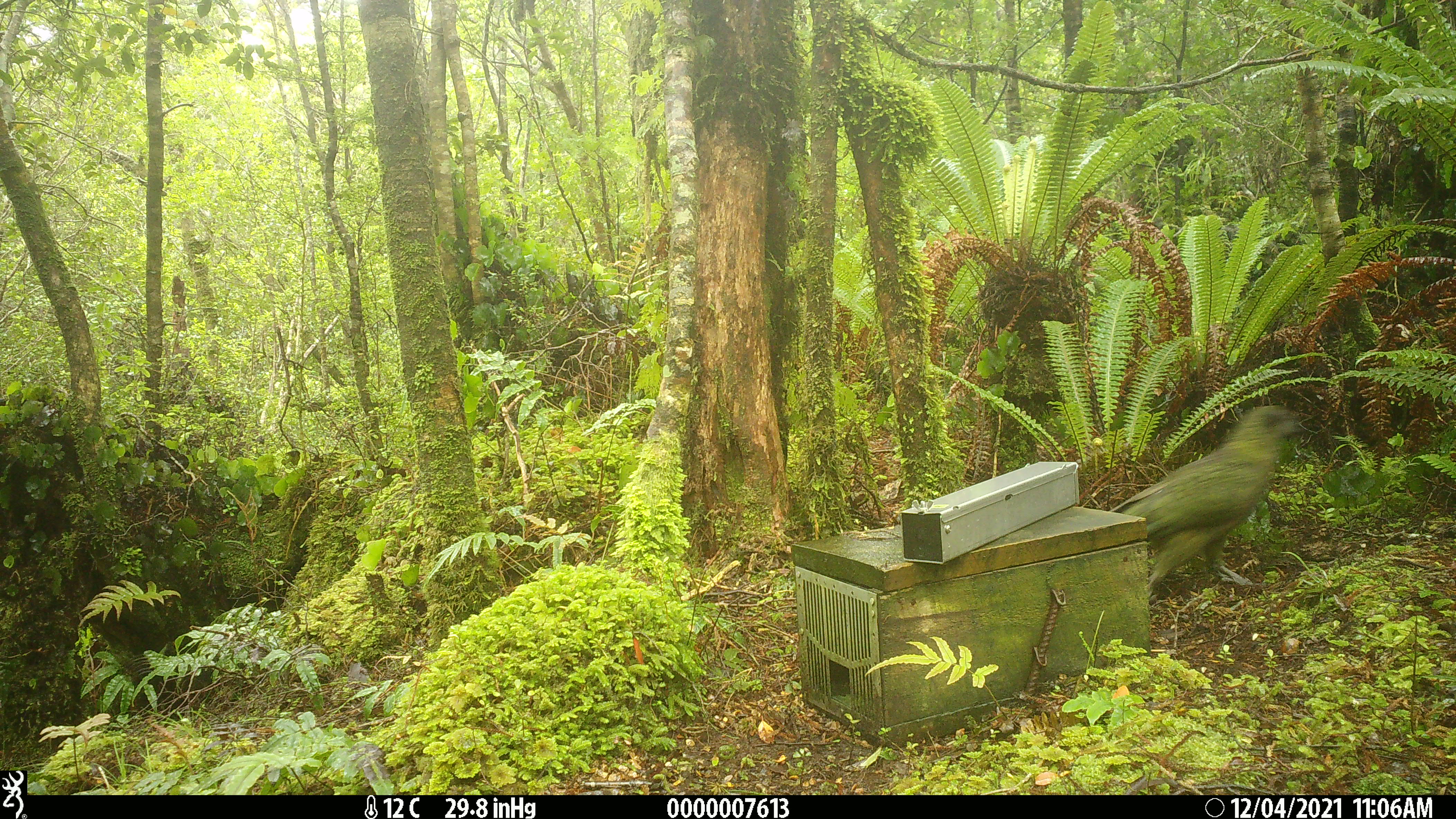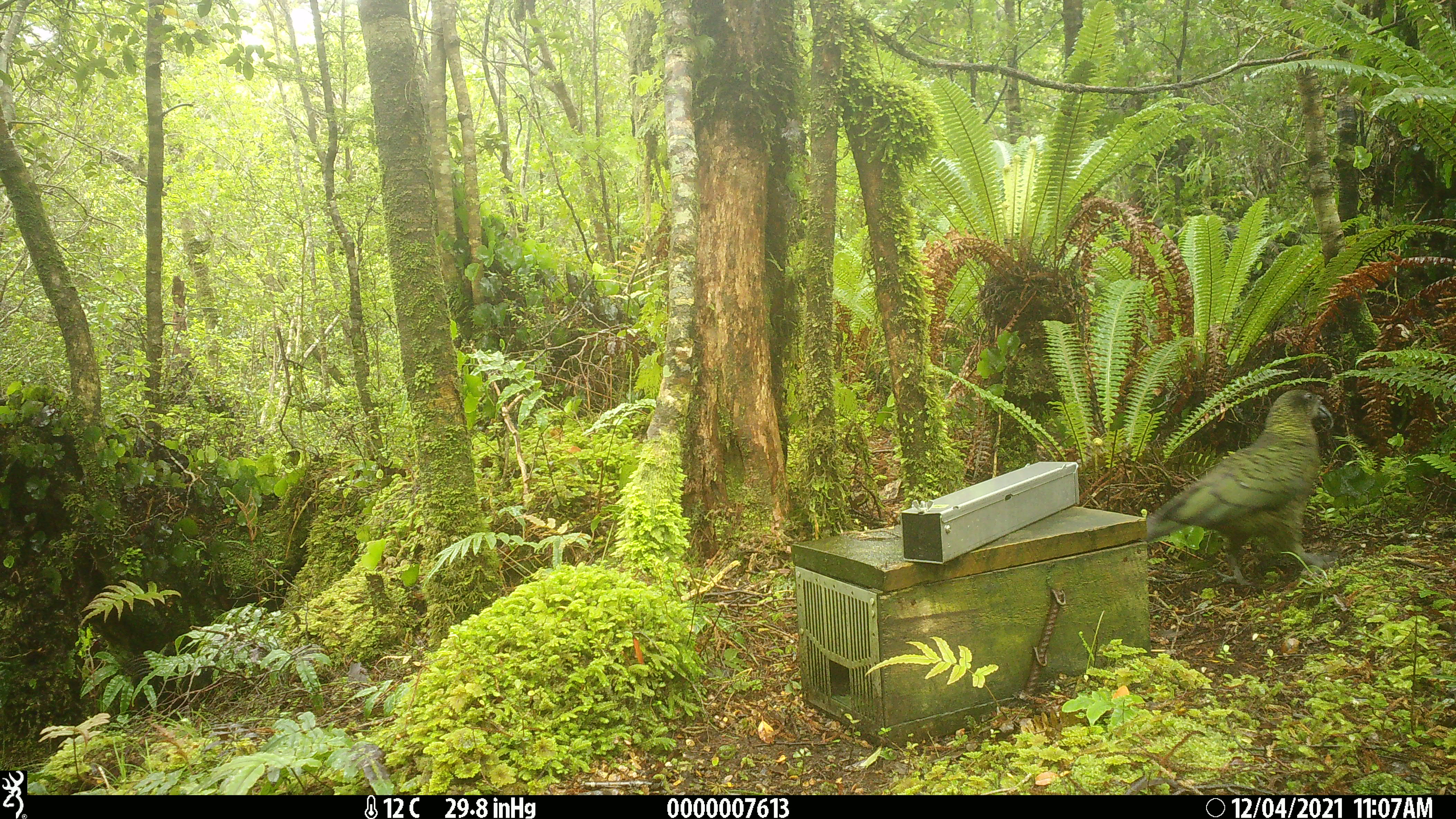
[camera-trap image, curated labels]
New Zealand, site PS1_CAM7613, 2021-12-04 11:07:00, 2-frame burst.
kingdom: Animalia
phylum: Chordata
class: Aves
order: Psittaciformes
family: Strigopidae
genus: Nestor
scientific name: Nestor notabilis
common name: kea